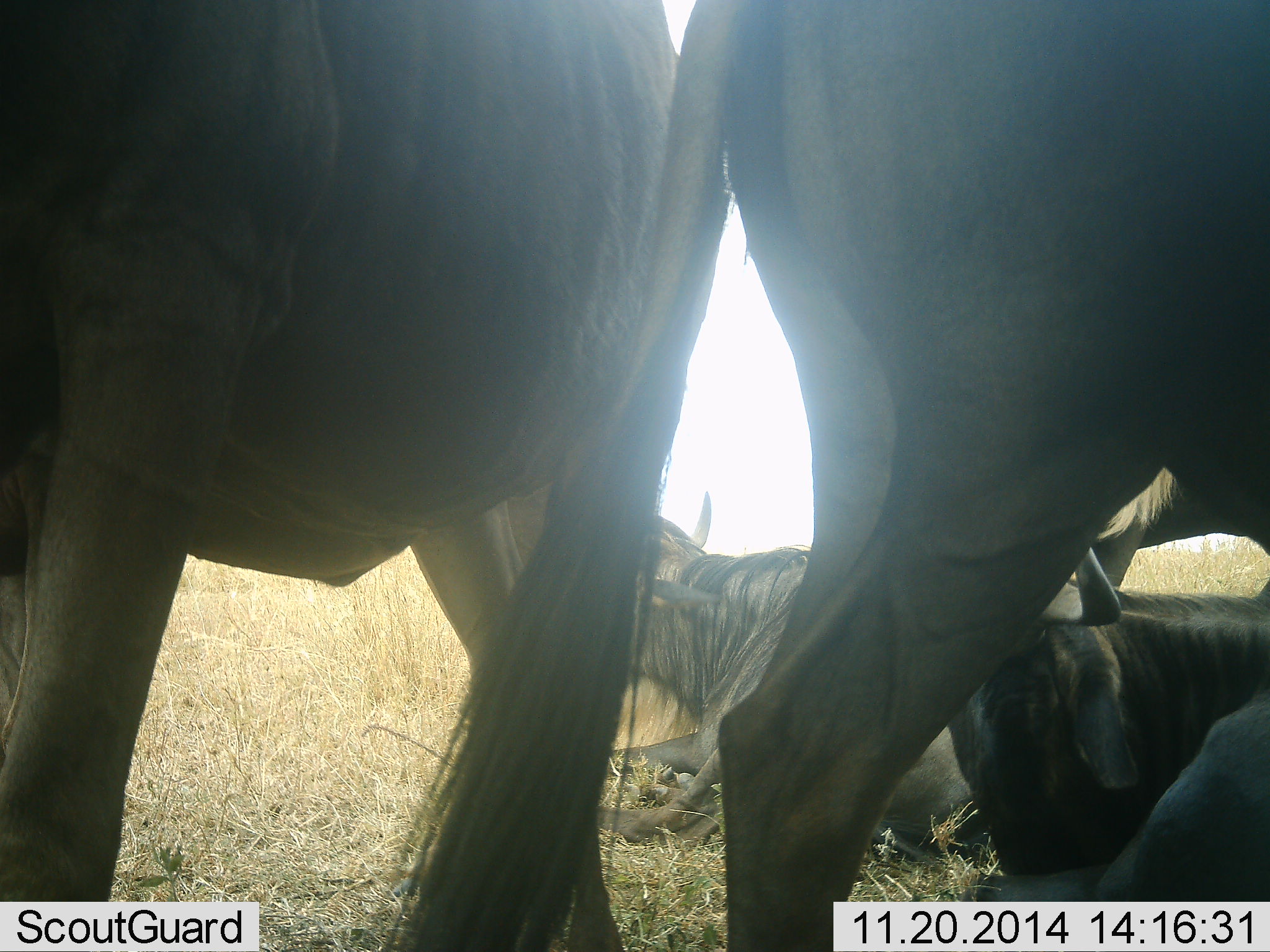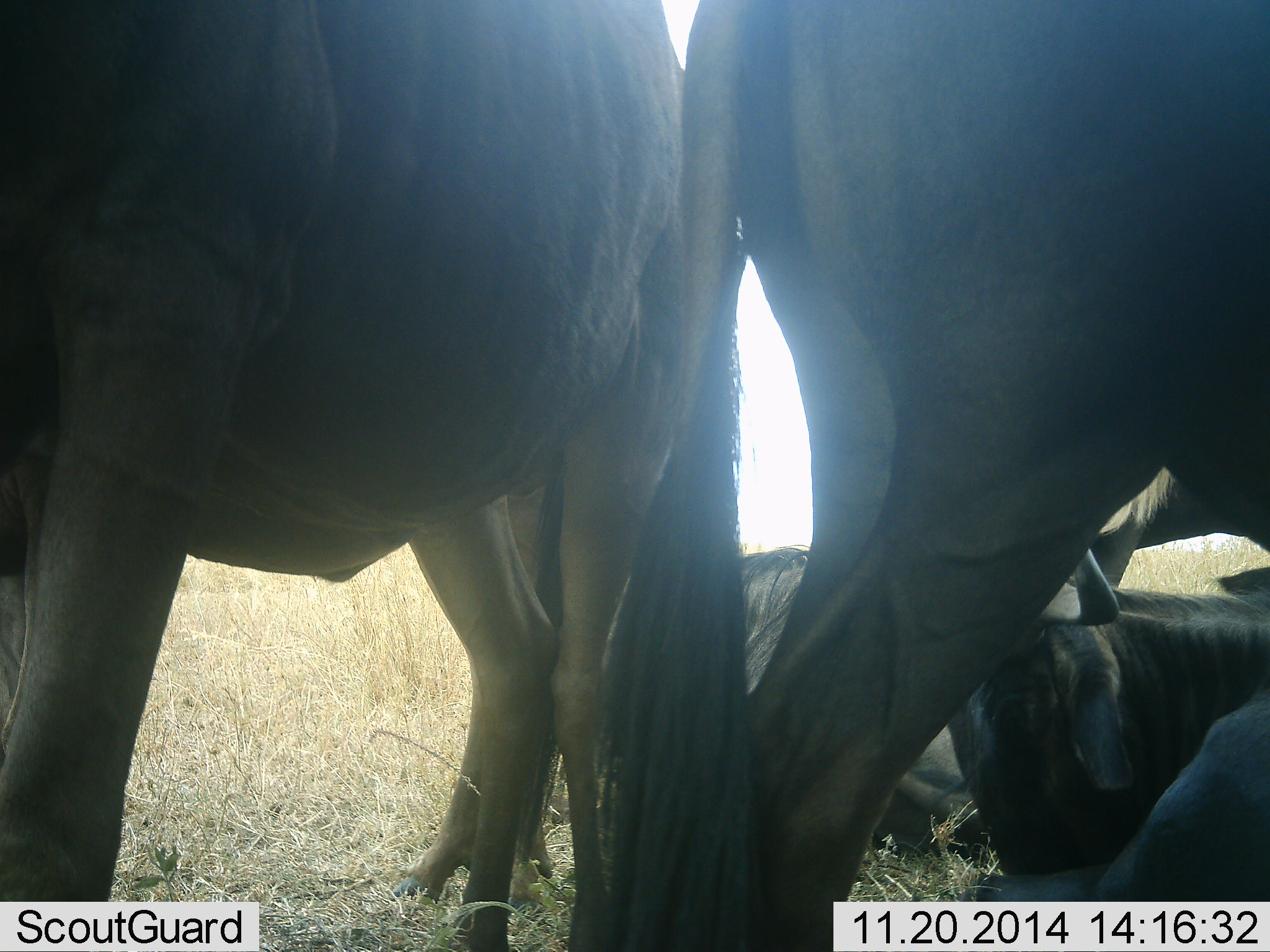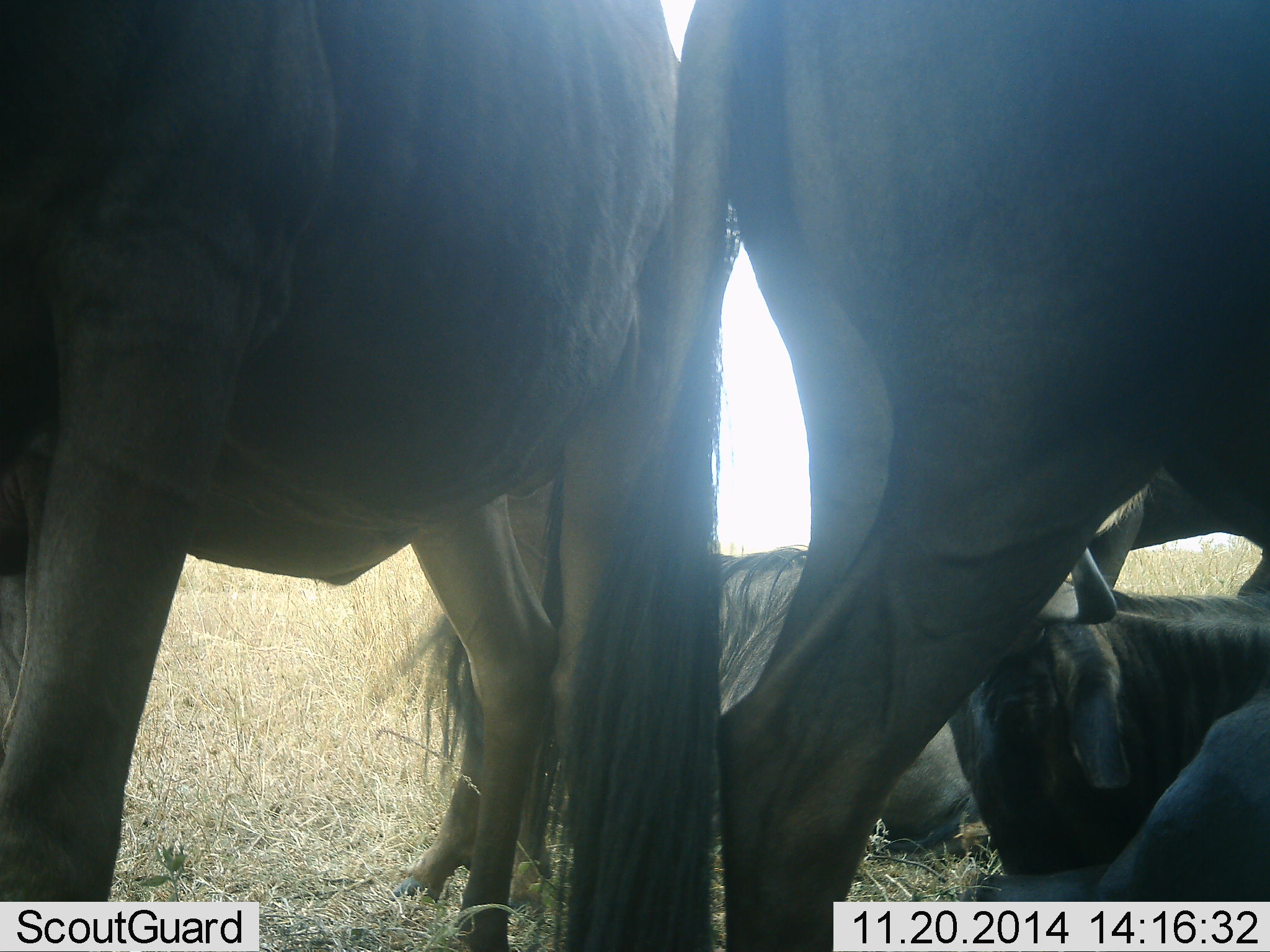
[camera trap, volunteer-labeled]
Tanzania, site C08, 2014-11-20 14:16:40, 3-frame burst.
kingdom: Animalia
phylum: Chordata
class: Mammalia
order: Artiodactyla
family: Bovidae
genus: Connochaetes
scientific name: Connochaetes taurinus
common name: blue wildebeest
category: wildebeest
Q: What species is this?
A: Wildebeest (blue wildebeest) (Connochaetes taurinus).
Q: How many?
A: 4.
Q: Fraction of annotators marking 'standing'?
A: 100%.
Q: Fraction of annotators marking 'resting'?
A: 100%.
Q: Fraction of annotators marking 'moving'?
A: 0%.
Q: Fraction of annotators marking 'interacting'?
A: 0%.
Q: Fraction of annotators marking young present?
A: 0%.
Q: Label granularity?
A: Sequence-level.